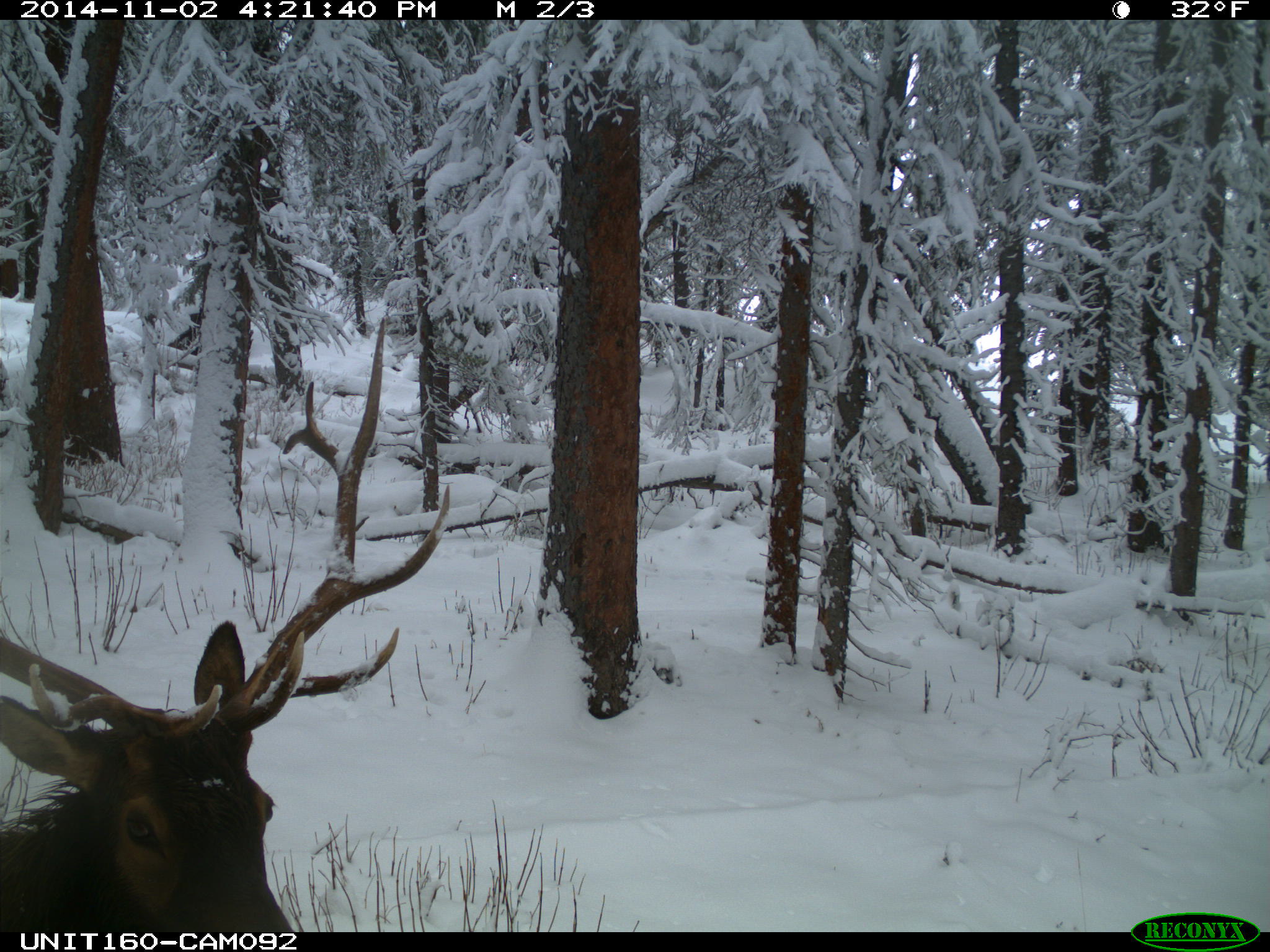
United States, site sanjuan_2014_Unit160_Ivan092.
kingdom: Animalia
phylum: Chordata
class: Mammalia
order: Artiodactyla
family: Cervidae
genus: Cervus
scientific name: Cervus elaphus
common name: red deer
Cervus elaphus (red deer).